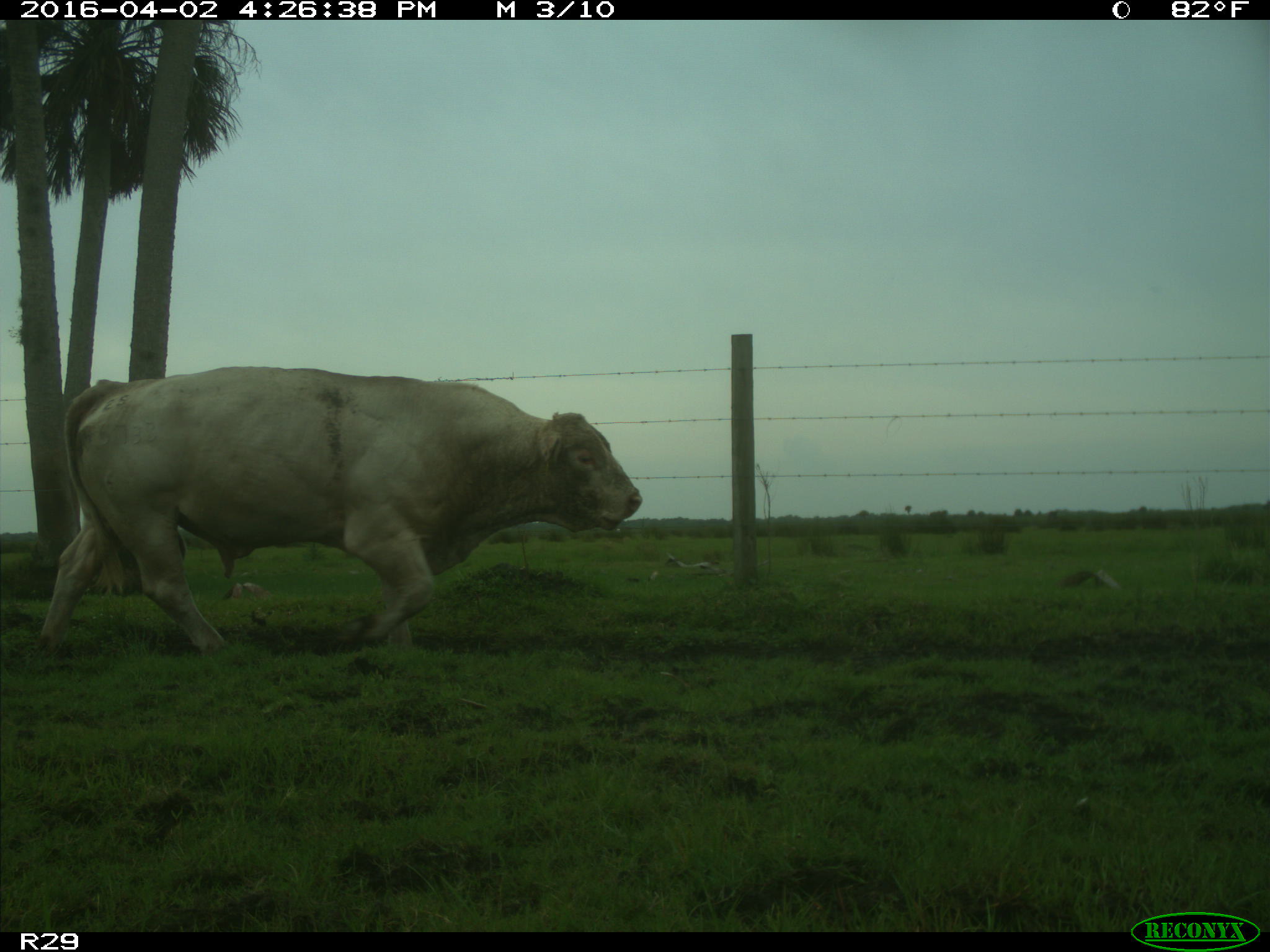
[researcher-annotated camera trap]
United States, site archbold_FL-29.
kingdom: Animalia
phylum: Chordata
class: Mammalia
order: Artiodactyla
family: Bovidae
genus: Bos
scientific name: Bos taurus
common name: domestic cow